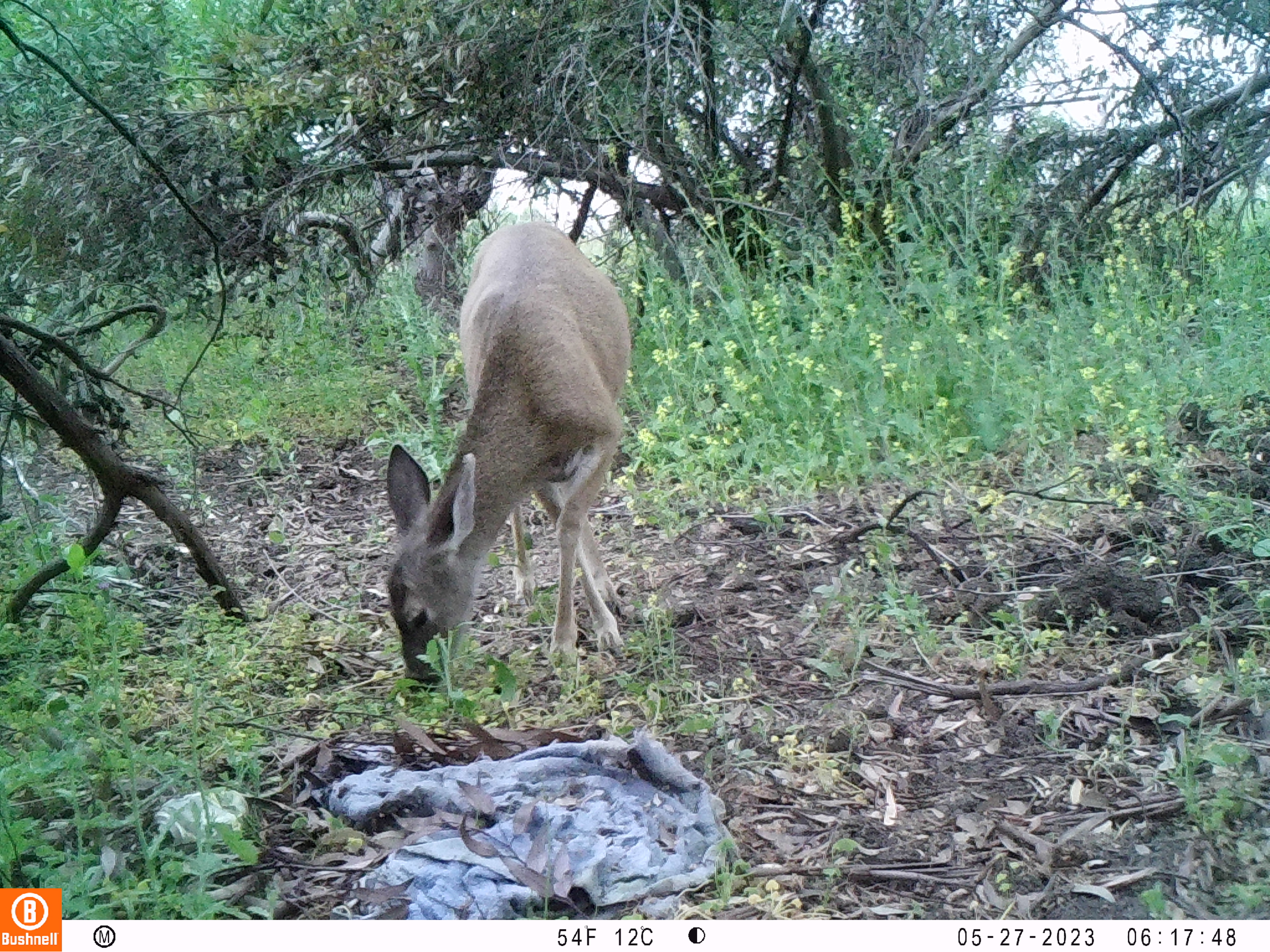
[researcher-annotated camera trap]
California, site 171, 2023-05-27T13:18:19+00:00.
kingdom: Animalia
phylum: Chordata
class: Mammalia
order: Artiodactyla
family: Cervidae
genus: Odocoileus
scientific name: Odocoileus hemionus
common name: mule deer